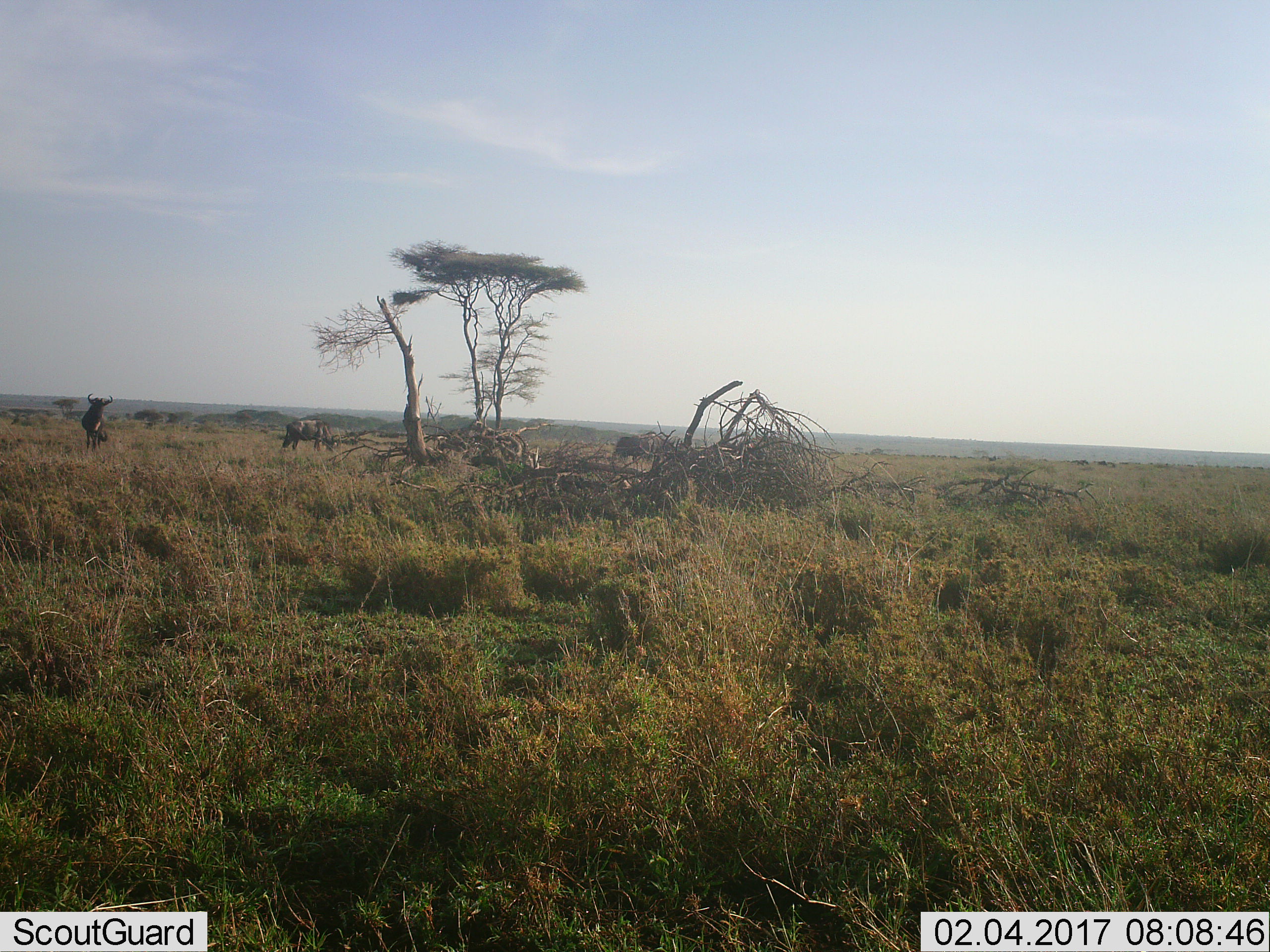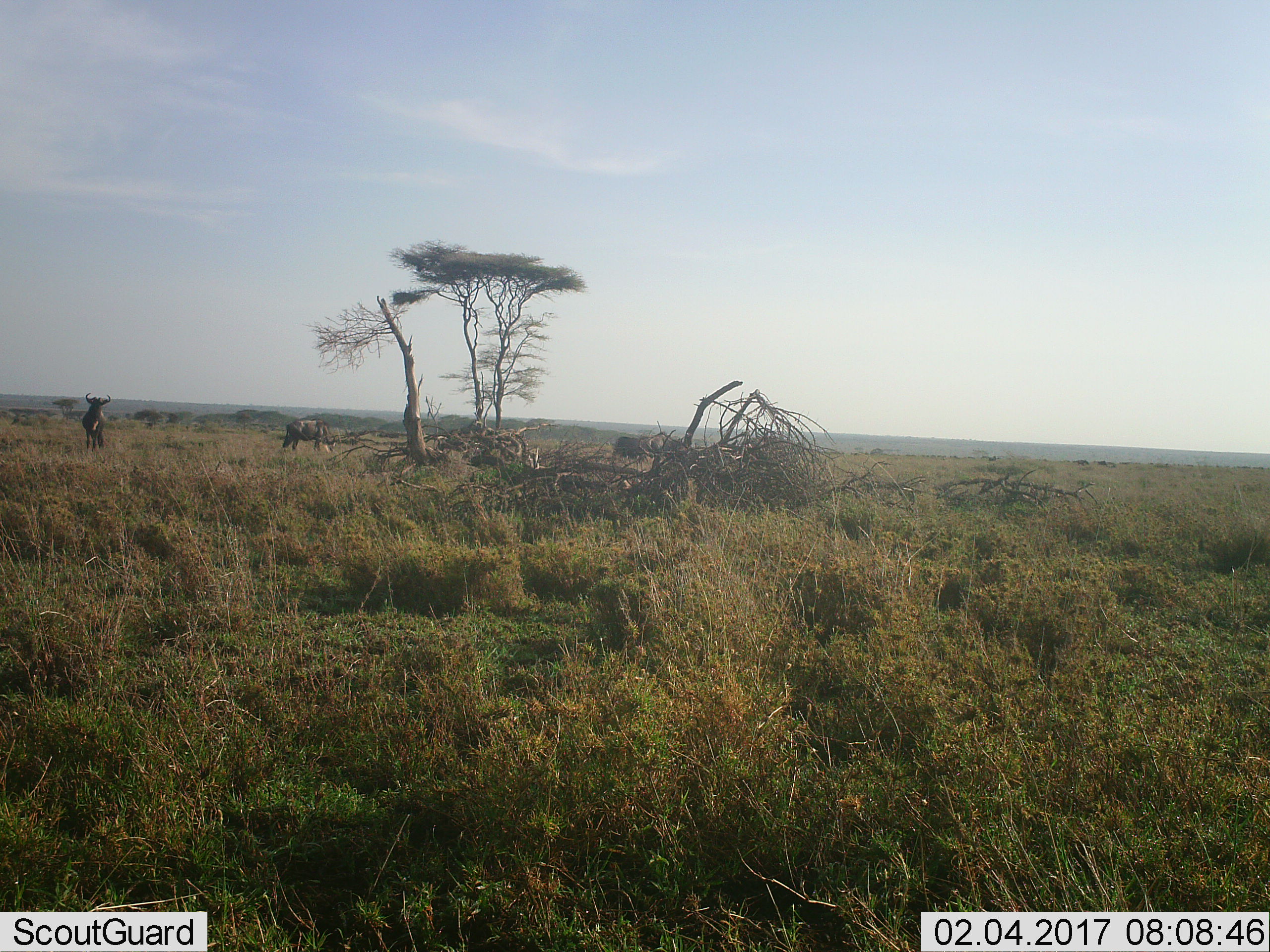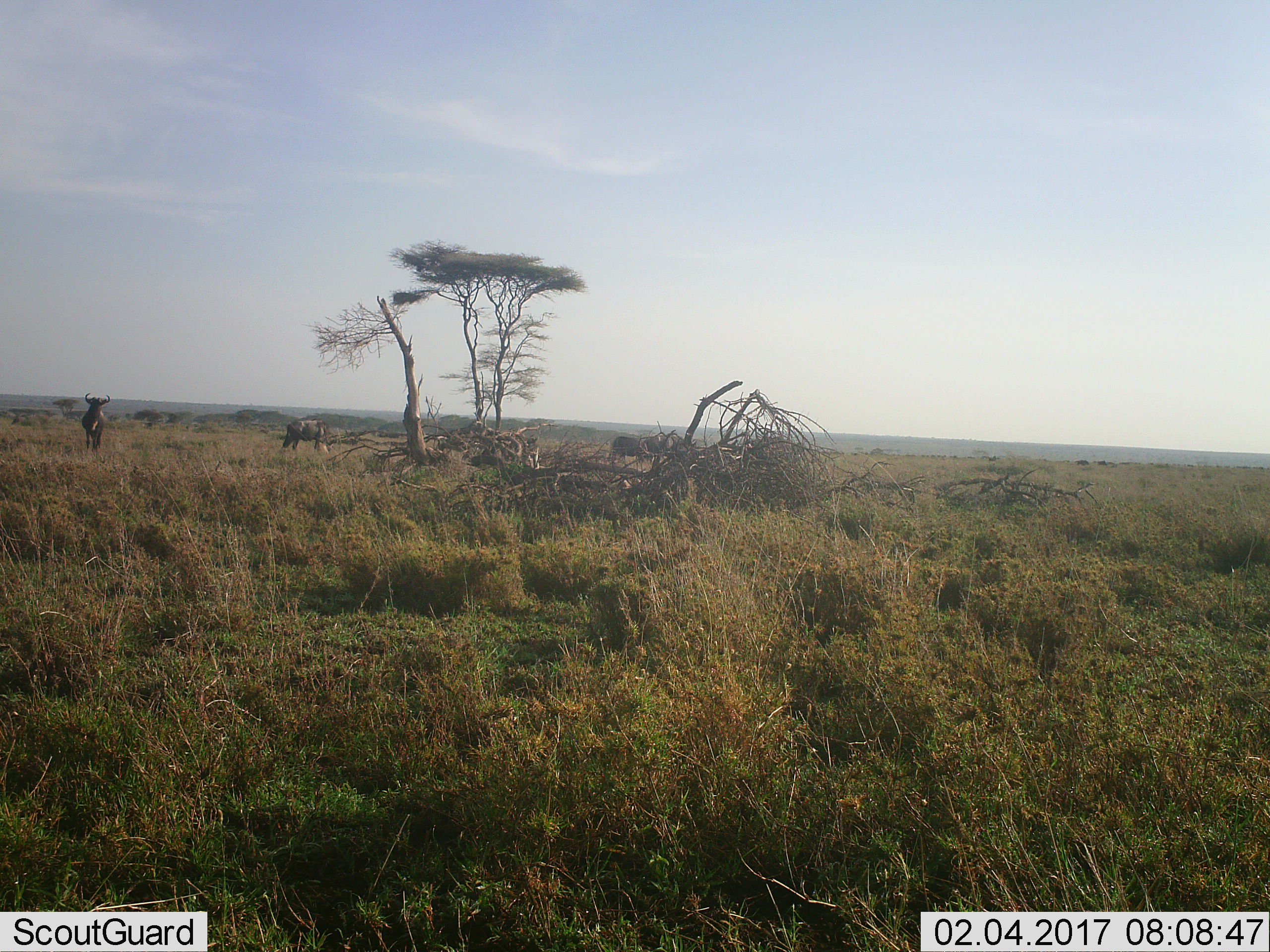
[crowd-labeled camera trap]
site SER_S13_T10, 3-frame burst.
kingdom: Animalia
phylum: Chordata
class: Mammalia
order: Artiodactyla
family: Bovidae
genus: Connochaetes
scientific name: Connochaetes taurinus taurinus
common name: blue wildebeest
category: wildebeestblue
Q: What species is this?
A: Wildebeestblue (blue wildebeest) (Connochaetes taurinus taurinus).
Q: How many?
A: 3.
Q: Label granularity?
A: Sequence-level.